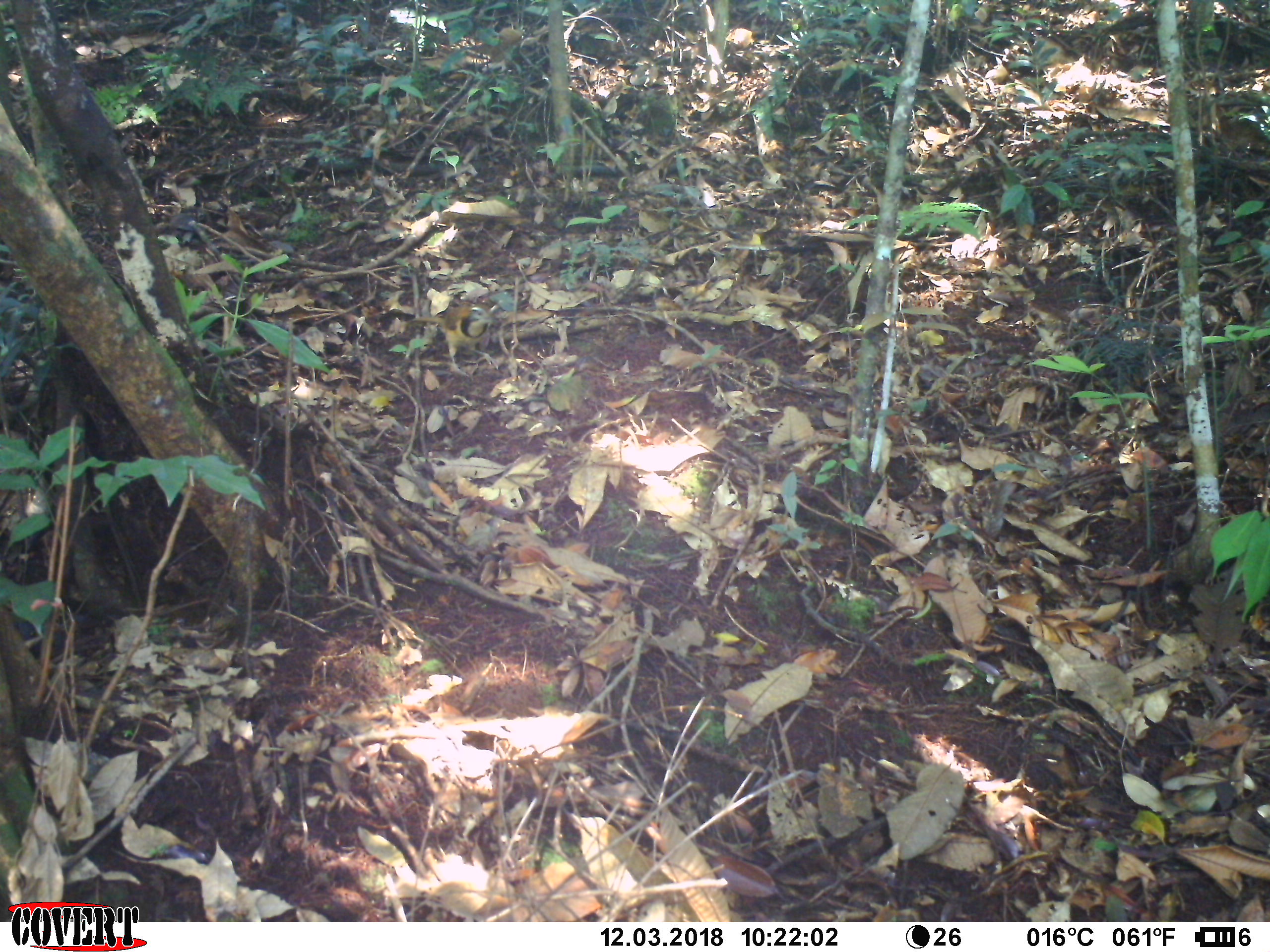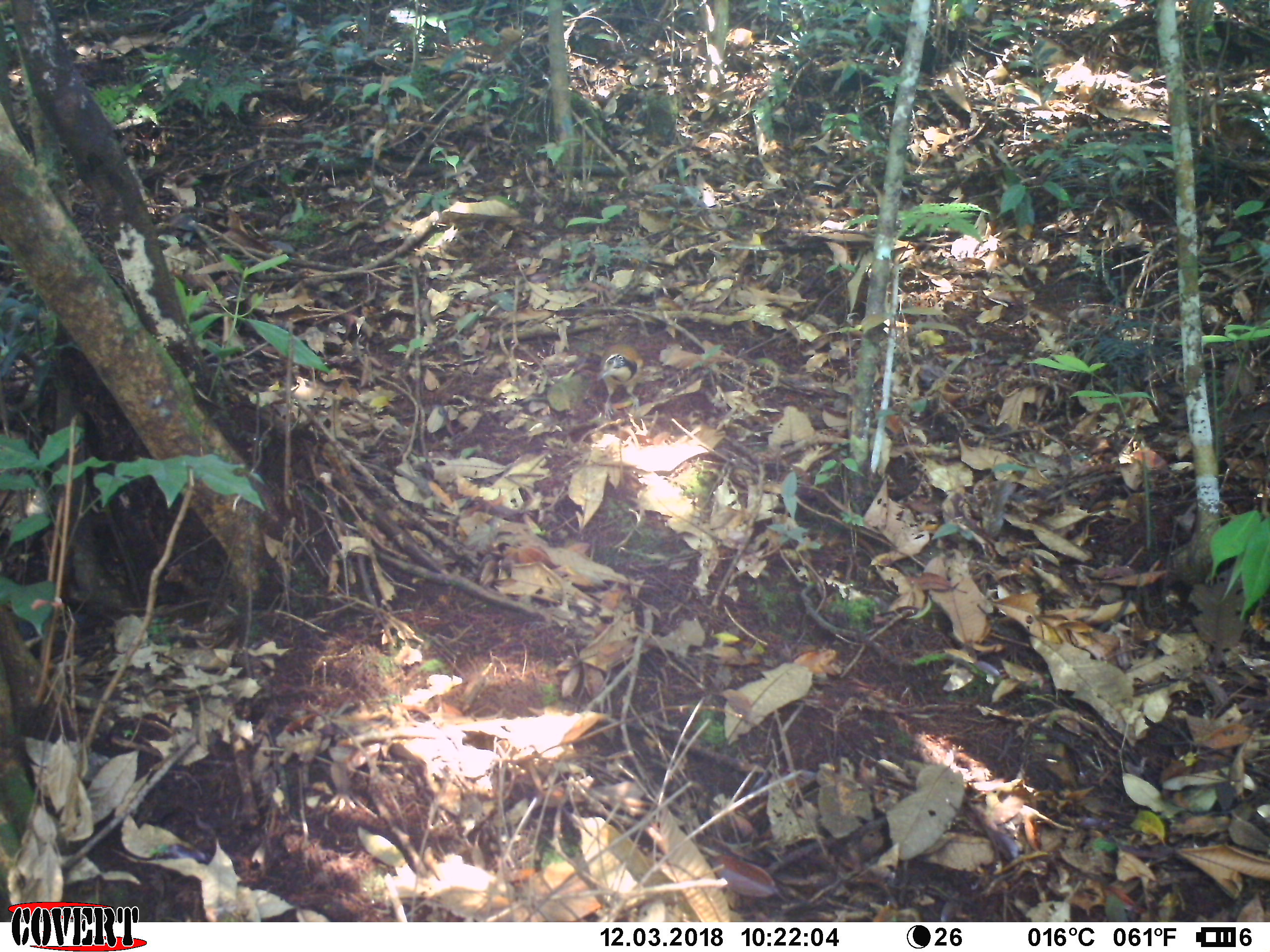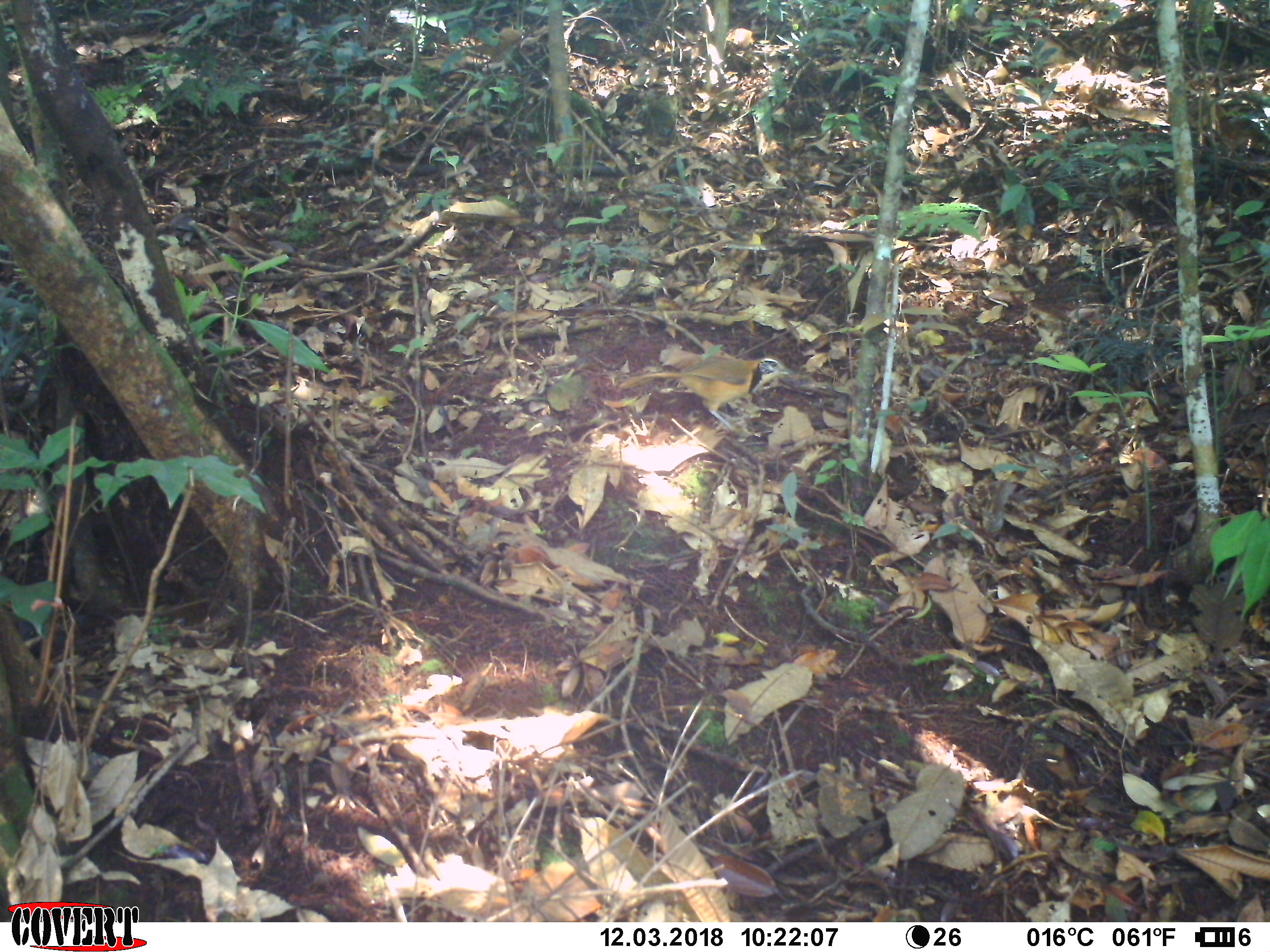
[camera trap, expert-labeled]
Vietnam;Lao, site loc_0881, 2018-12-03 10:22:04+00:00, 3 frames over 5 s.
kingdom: Animalia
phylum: Chordata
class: Aves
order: Passeriformes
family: Leiothrichidae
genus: Pterorhinus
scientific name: Pterorhinus pectoralis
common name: necklaced laughingthrush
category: necklaced laughingthrush sp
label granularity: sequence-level